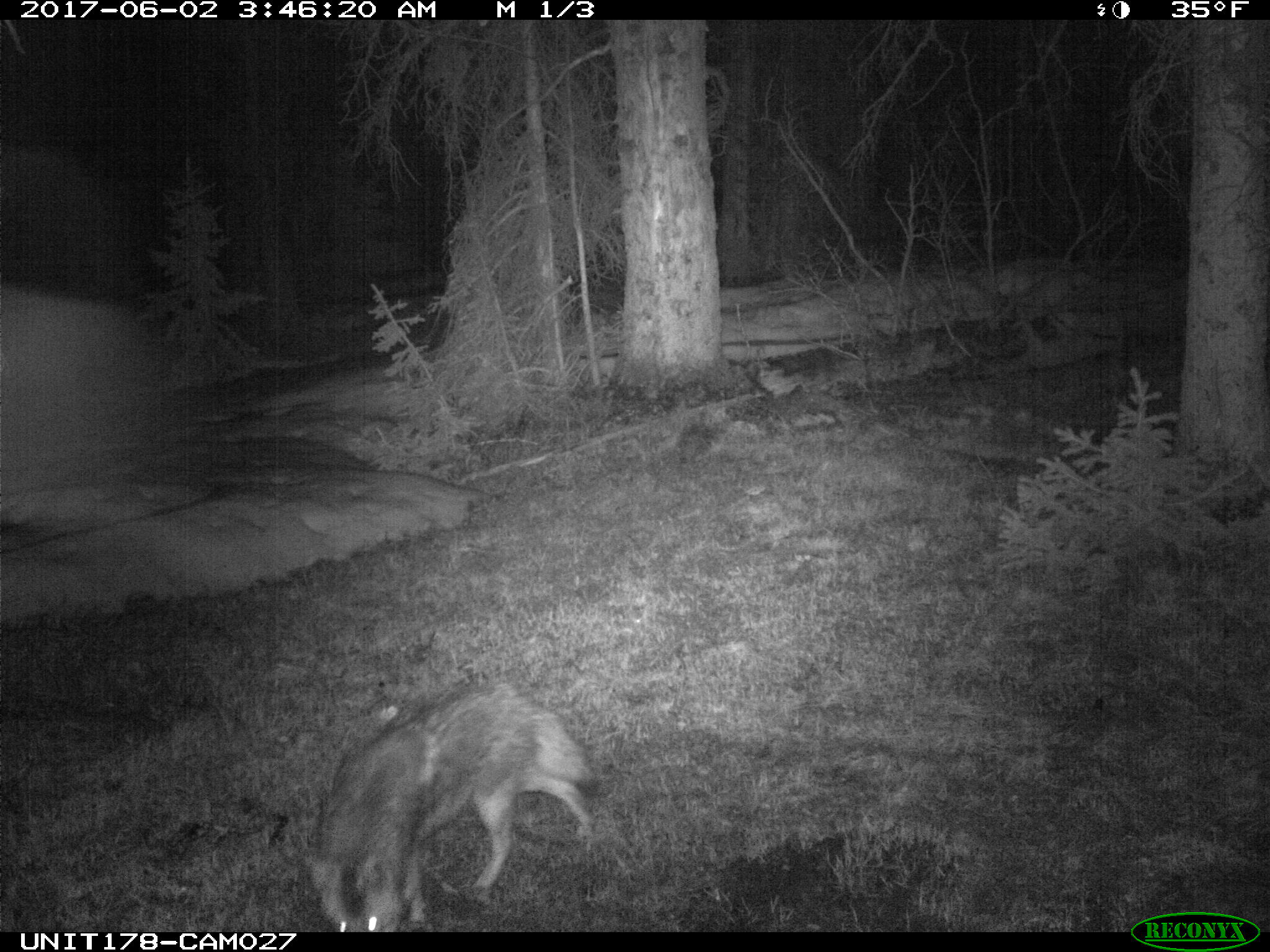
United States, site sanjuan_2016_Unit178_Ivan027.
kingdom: Animalia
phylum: Chordata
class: Mammalia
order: Carnivora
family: Canidae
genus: Canis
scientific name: Canis latrans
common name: coyote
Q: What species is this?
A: Canis latrans (coyote).